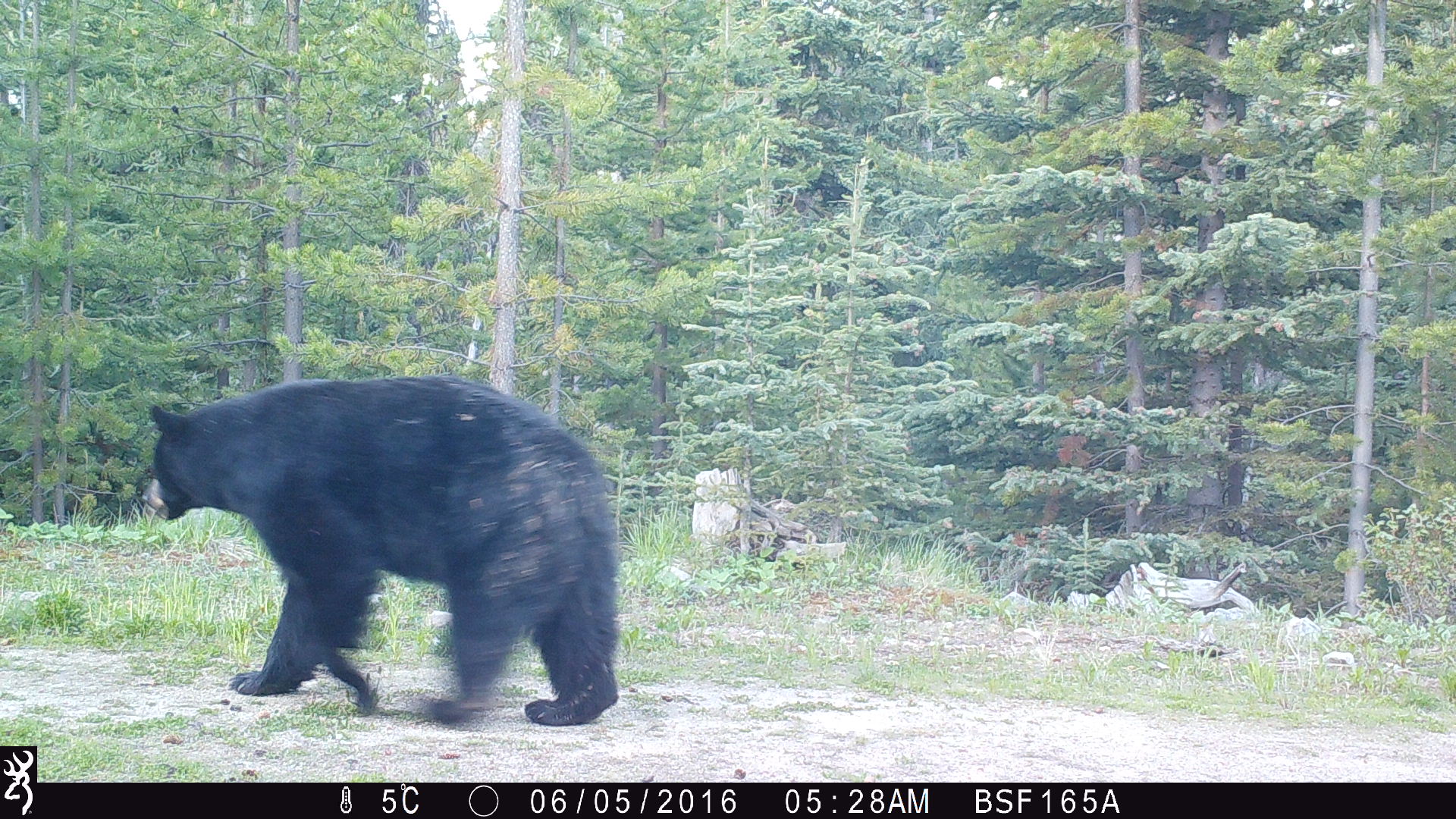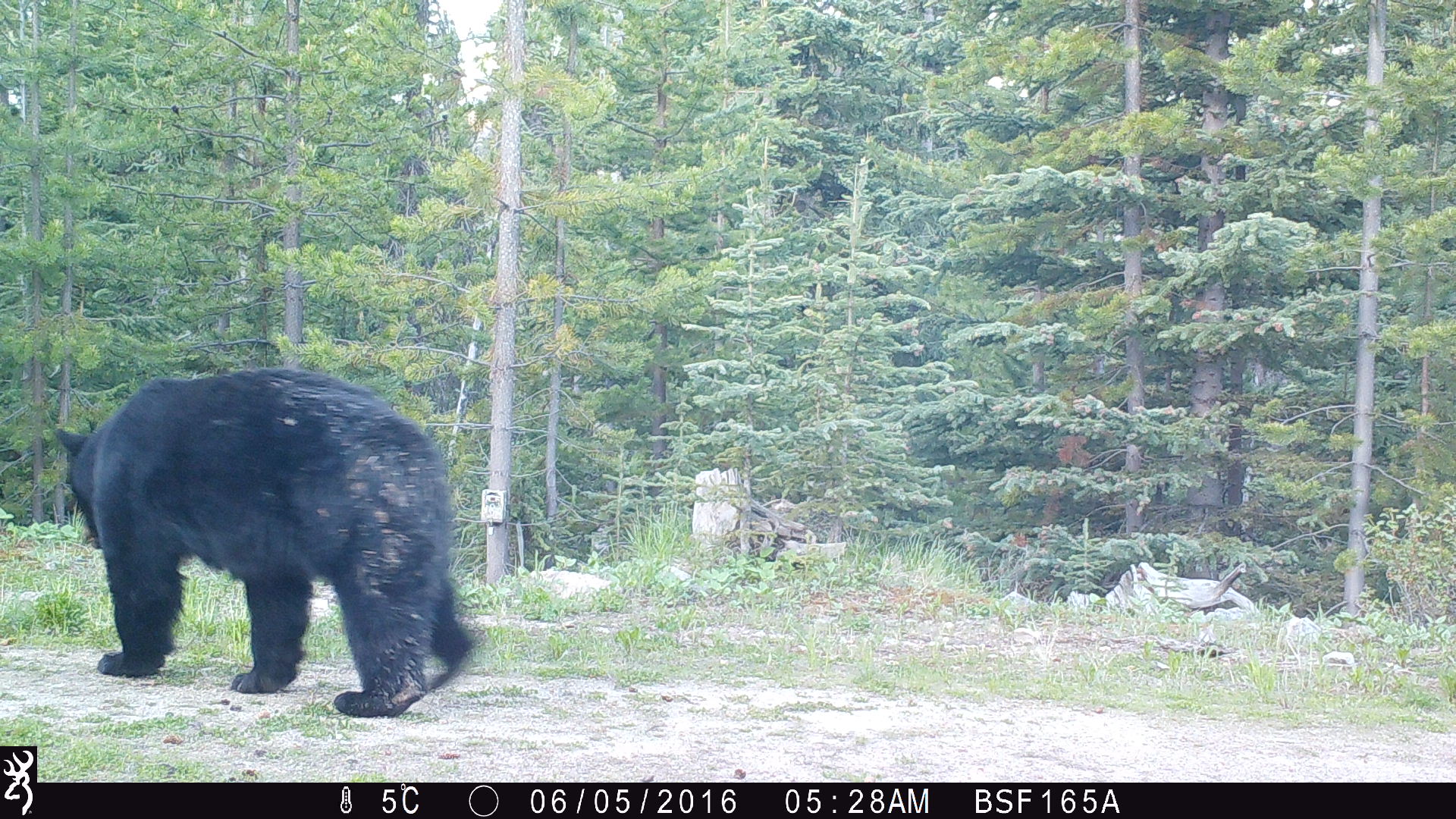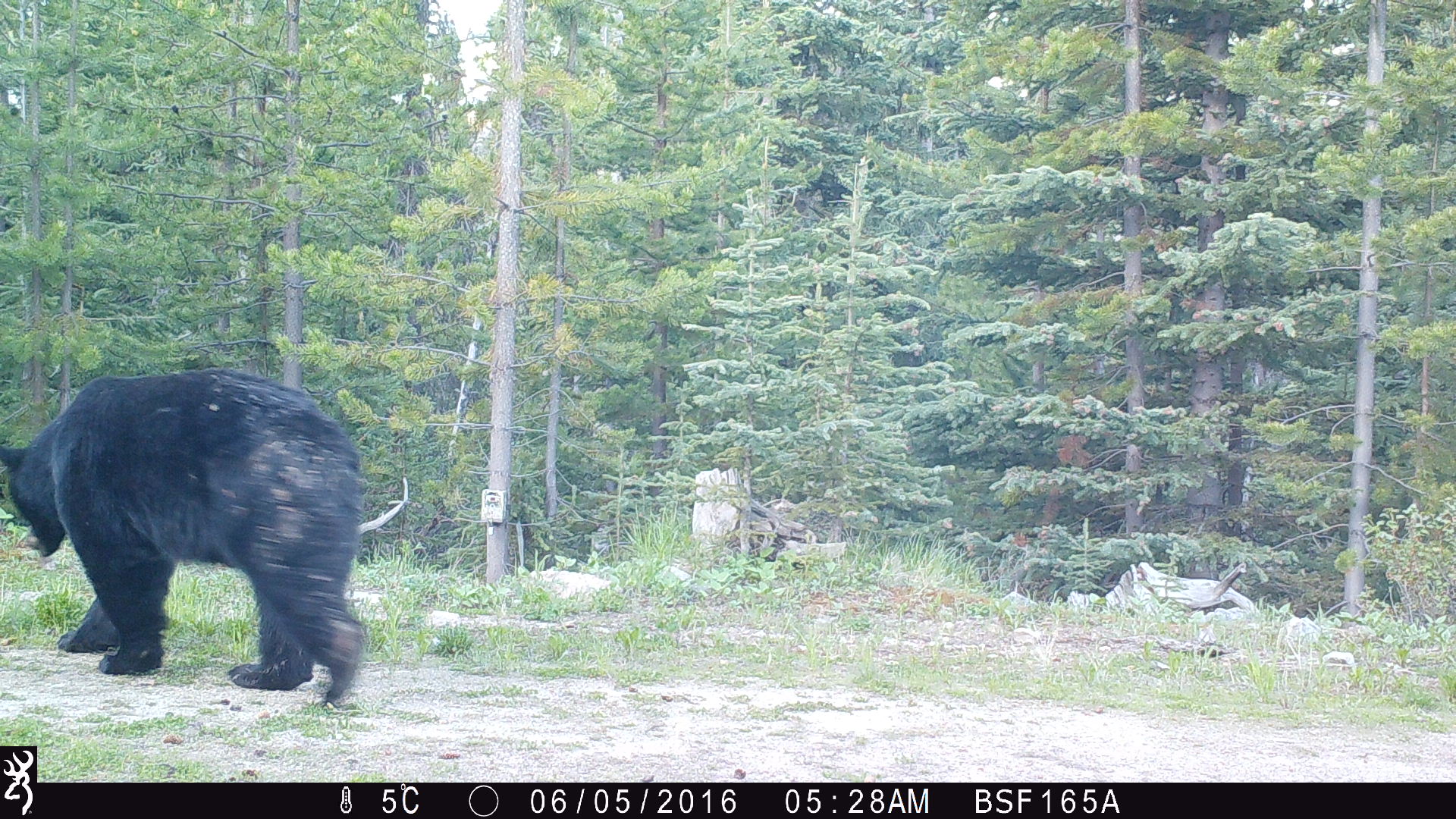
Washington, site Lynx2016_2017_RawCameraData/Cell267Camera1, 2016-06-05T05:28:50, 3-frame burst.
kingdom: Animalia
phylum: Chordata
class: Mammalia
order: Carnivora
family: Ursidae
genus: Ursus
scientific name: Ursus americanus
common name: american black bear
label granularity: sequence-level